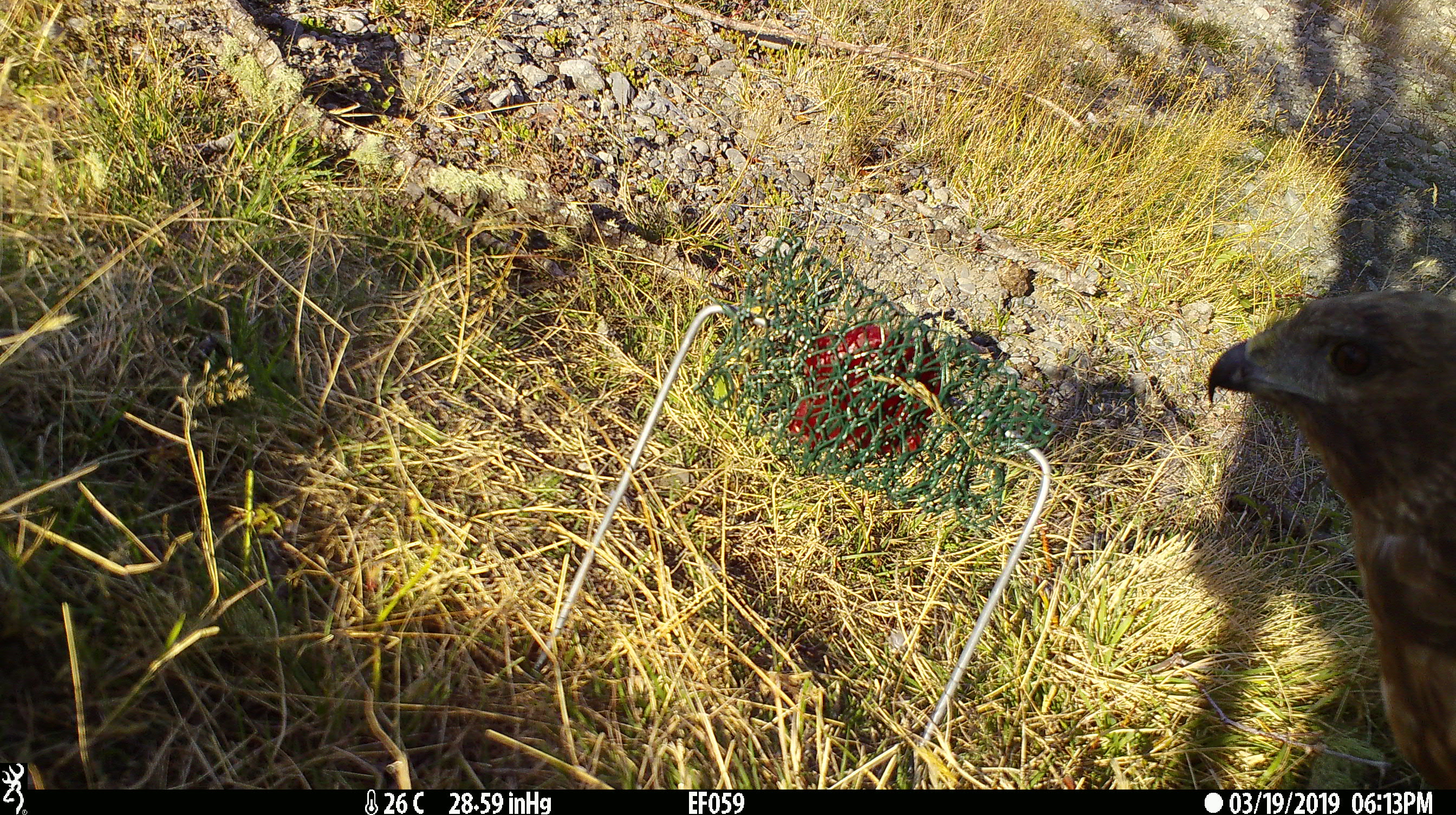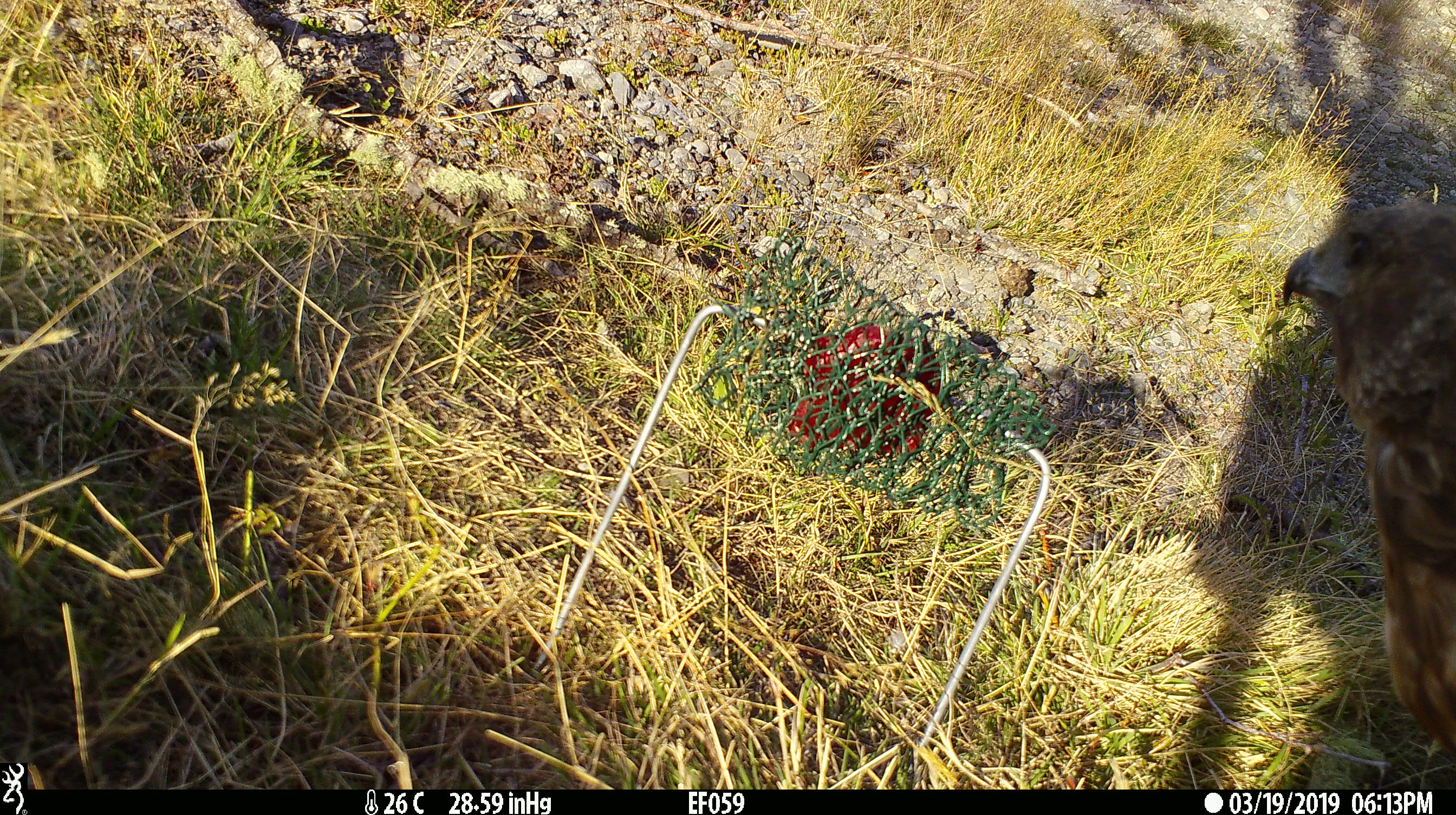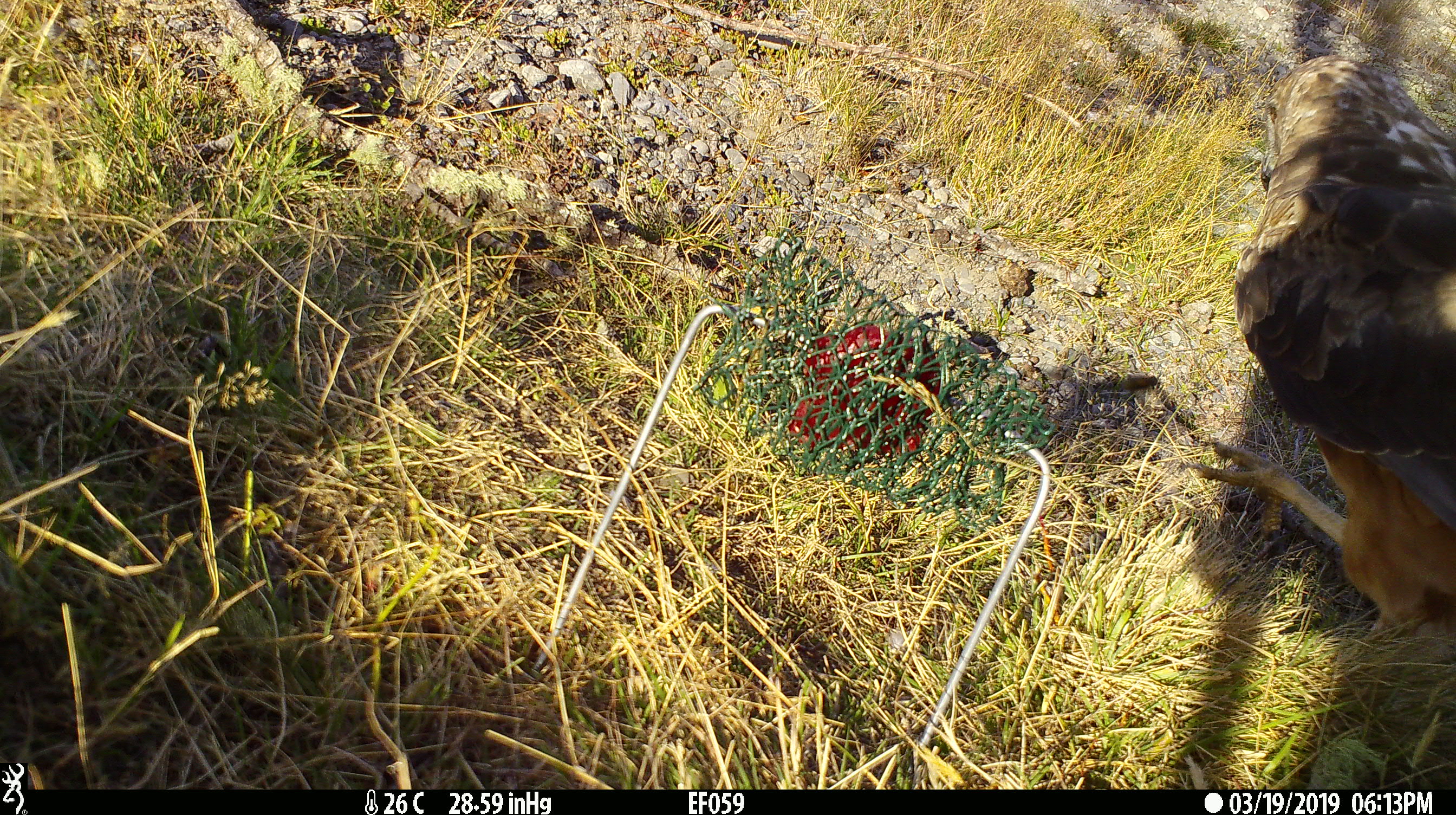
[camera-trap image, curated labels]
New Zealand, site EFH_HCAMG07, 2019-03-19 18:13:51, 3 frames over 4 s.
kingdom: Animalia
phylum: Chordata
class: Aves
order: Accipitriformes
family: Accipitridae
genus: Circus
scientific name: Circus approximans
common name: swamp harrier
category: harrier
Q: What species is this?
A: Harrier (swamp harrier) (Circus approximans).